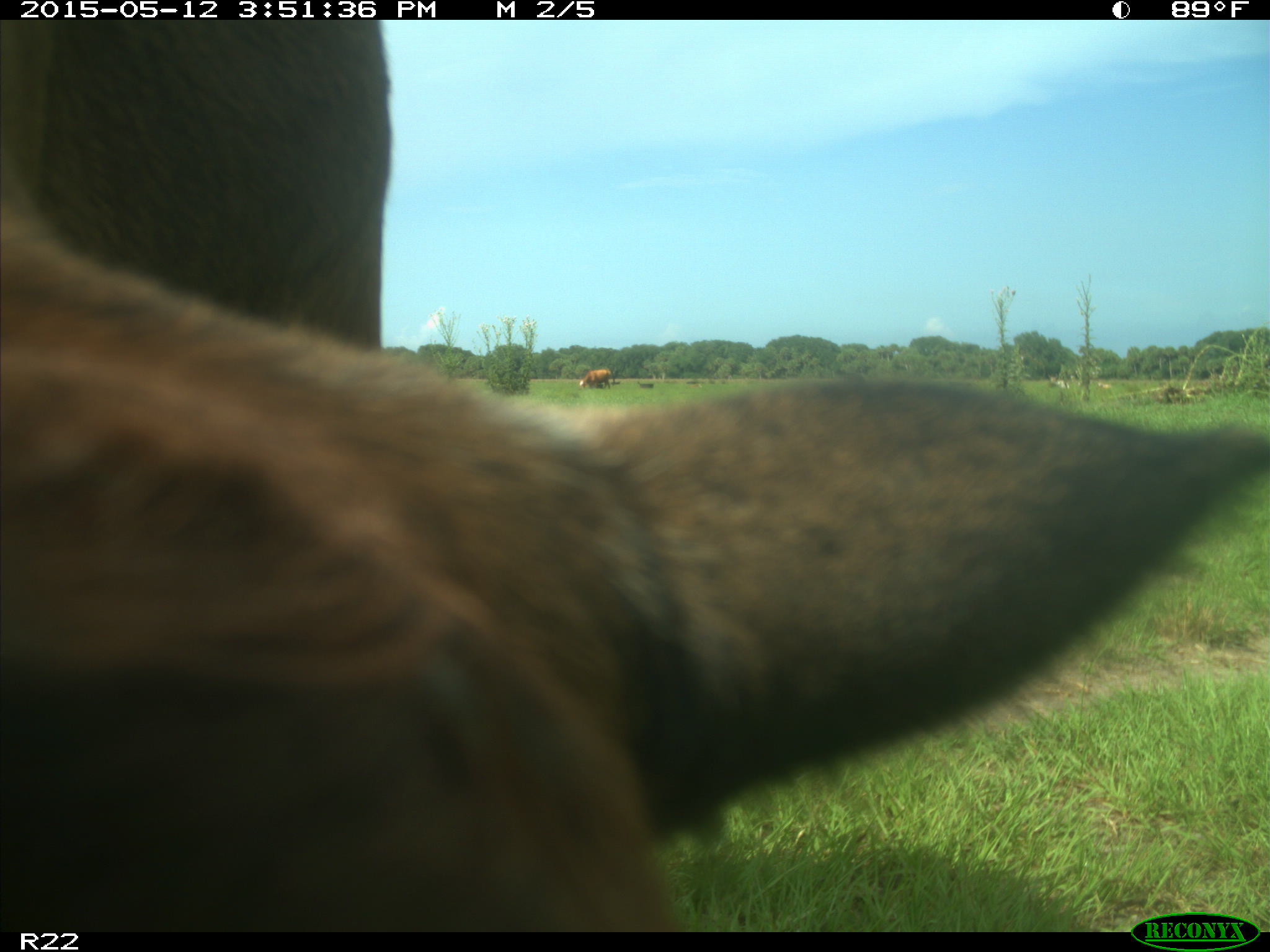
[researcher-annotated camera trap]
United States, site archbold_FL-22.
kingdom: Animalia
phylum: Chordata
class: Mammalia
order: Artiodactyla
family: Bovidae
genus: Bos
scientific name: Bos taurus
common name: domestic cow